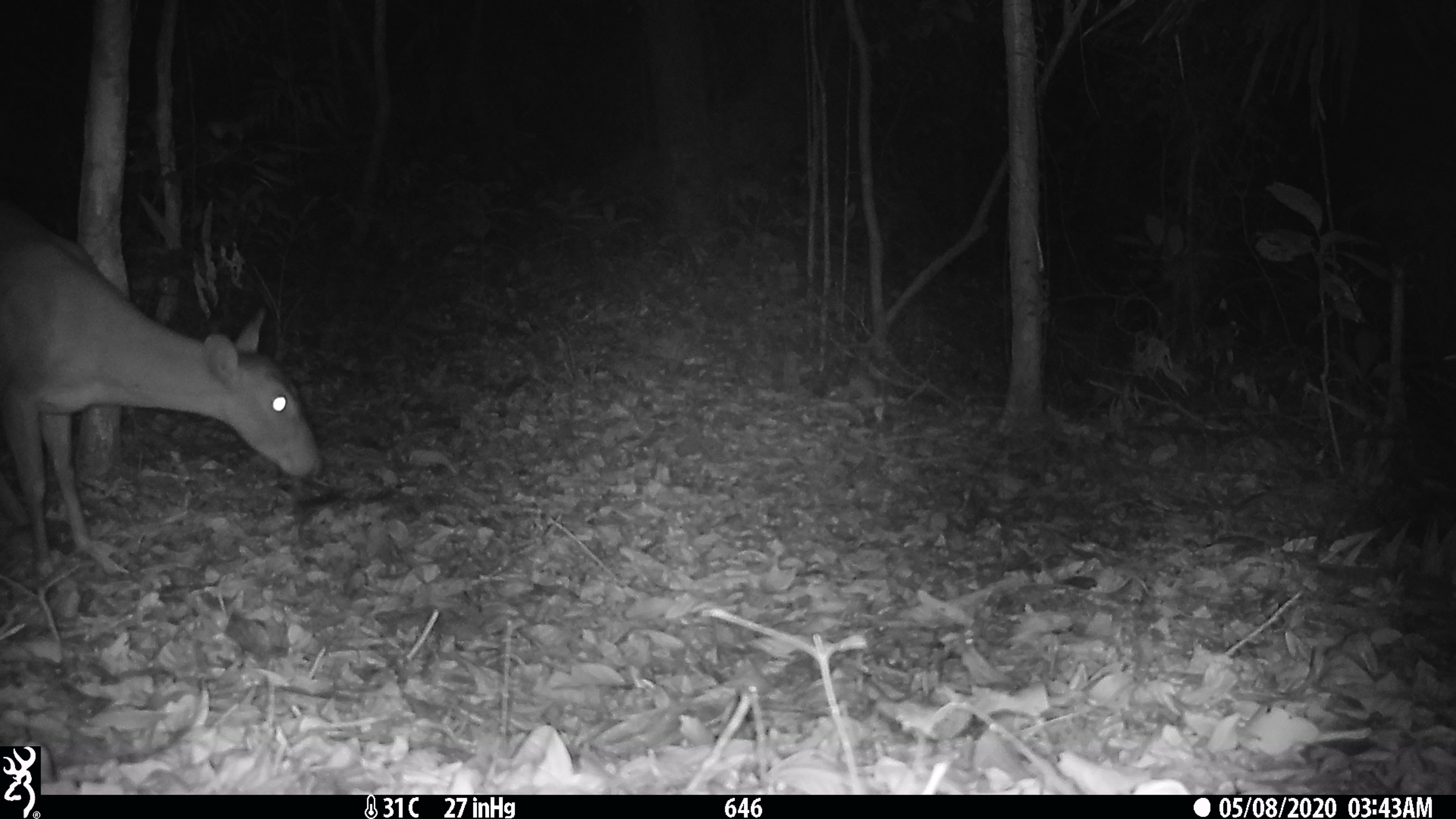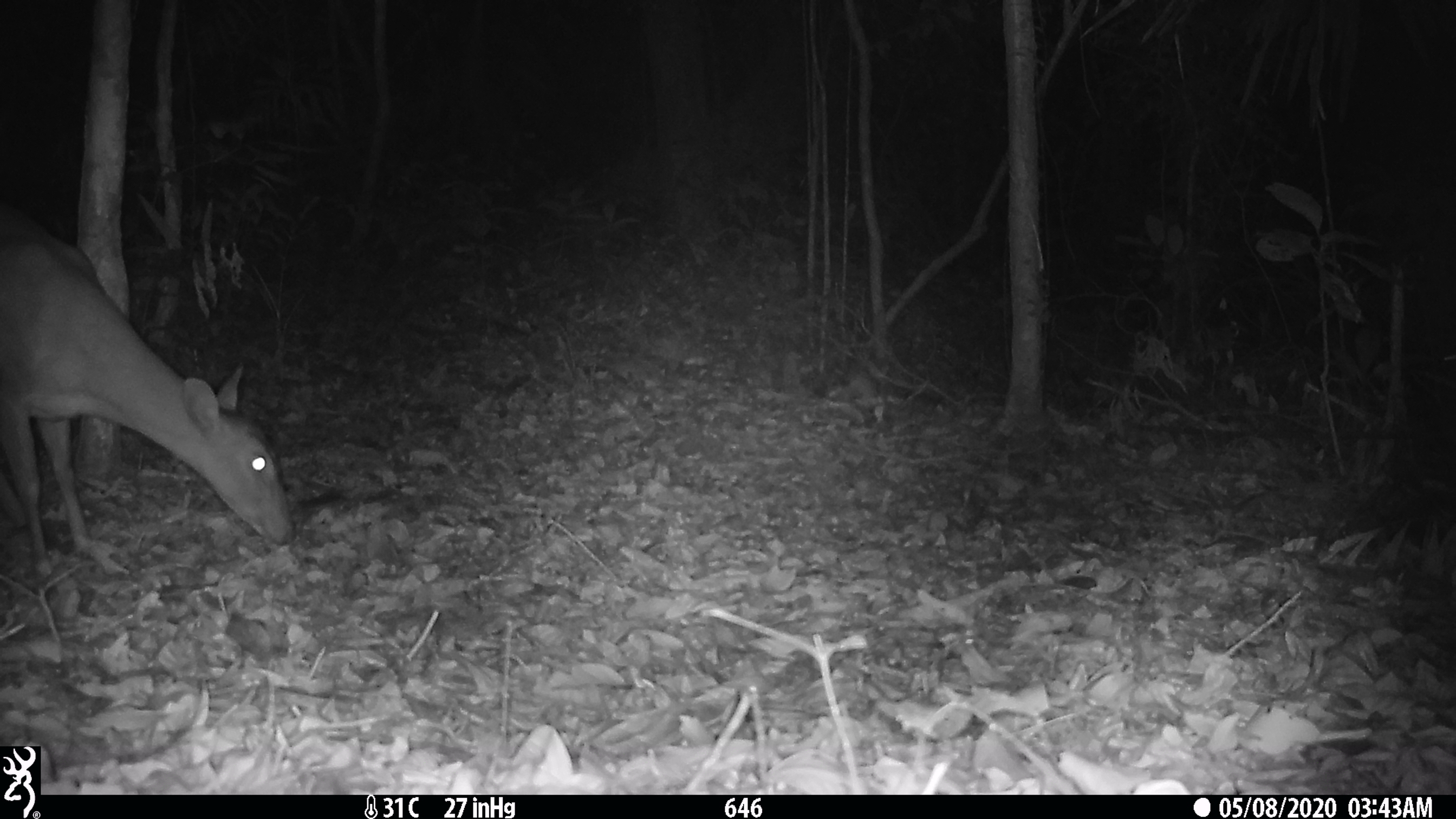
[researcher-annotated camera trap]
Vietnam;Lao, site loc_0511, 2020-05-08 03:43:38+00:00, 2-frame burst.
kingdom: Animalia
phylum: Chordata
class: Mammalia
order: Artiodactyla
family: Cervidae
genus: Muntiacus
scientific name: Muntiacus vuquangensis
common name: large-antlered muntjac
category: large antlered muntjac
Large antlered muntjac (large-antlered muntjac) (Muntiacus vuquangensis). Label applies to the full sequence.